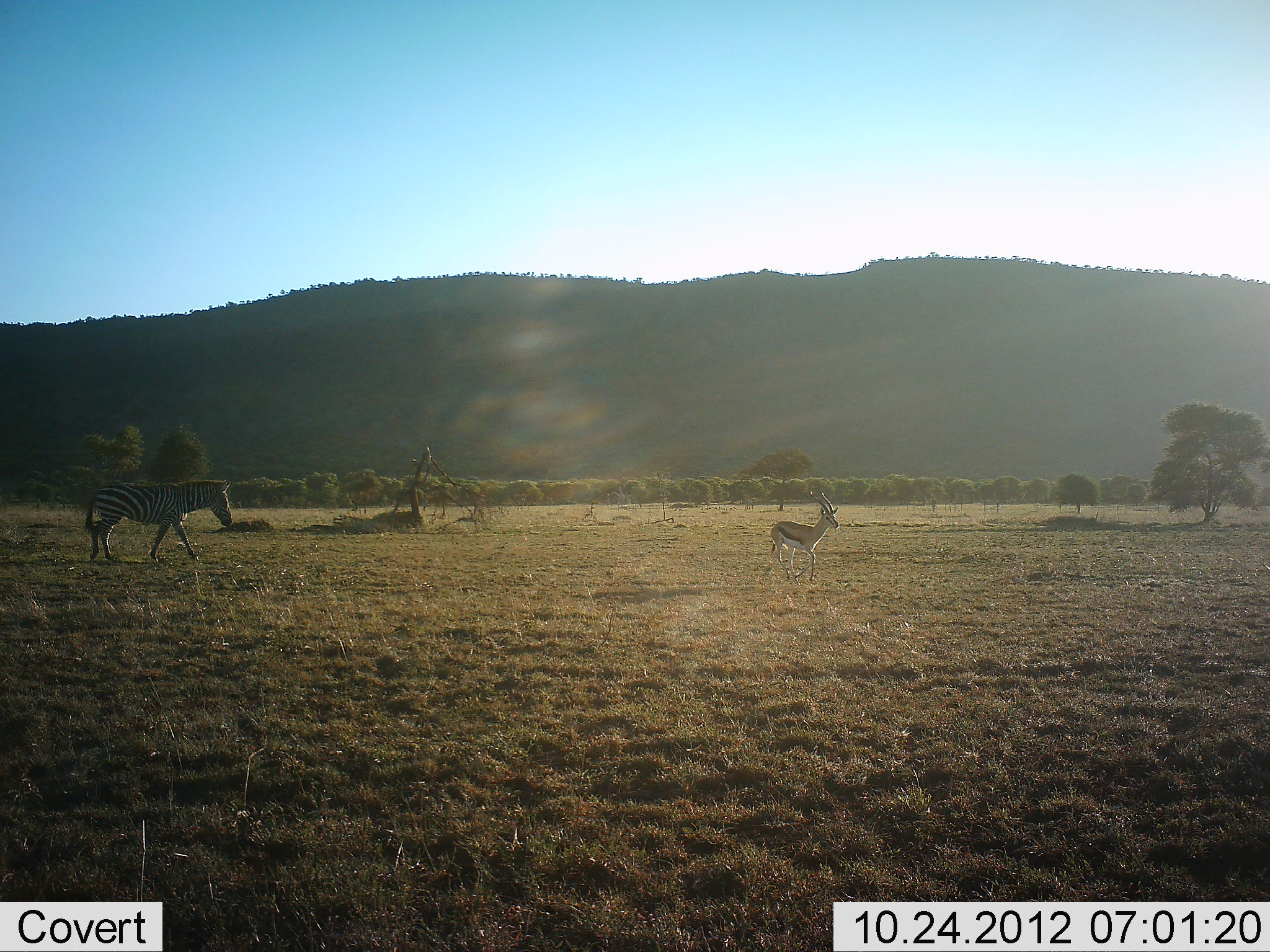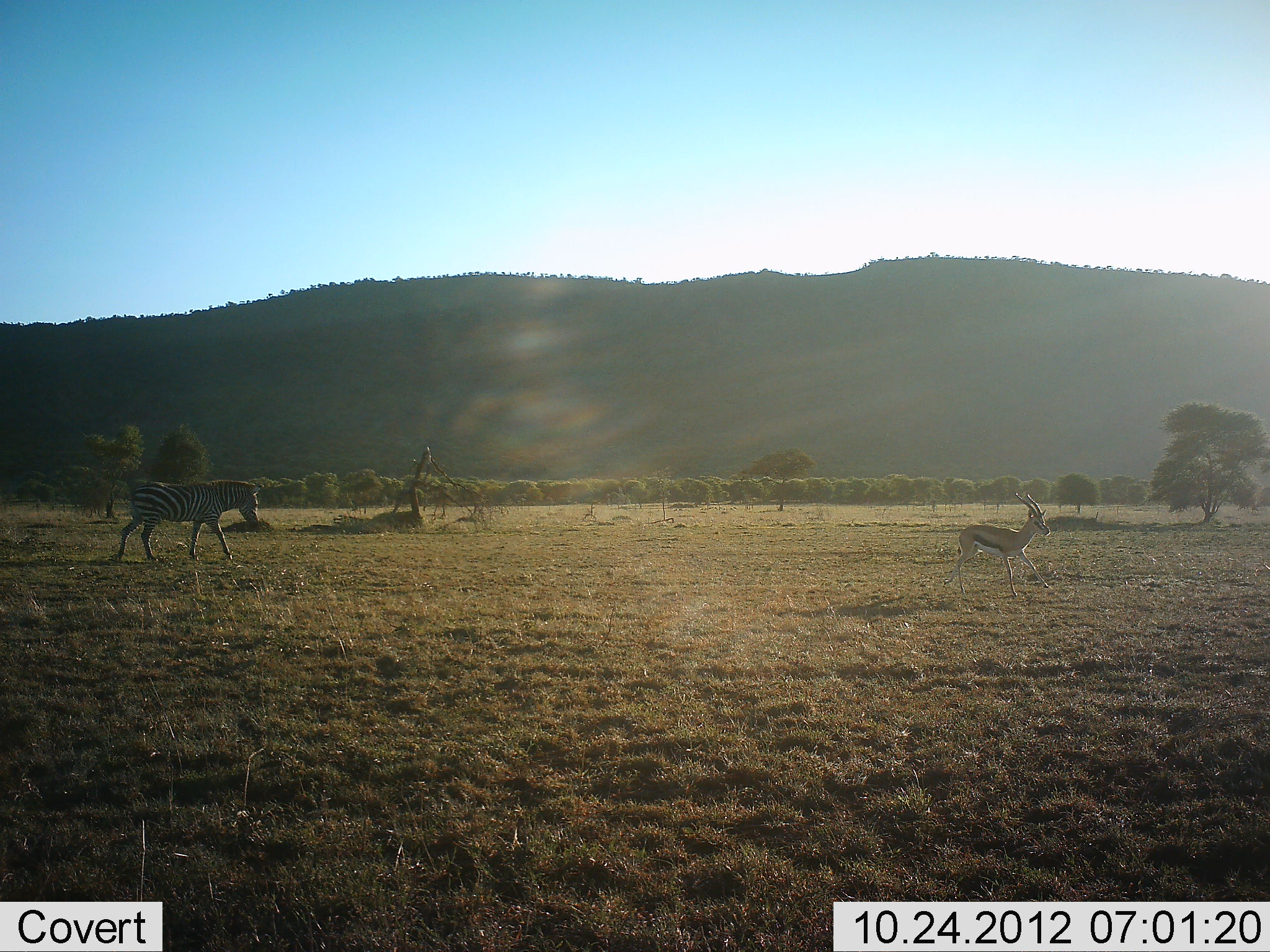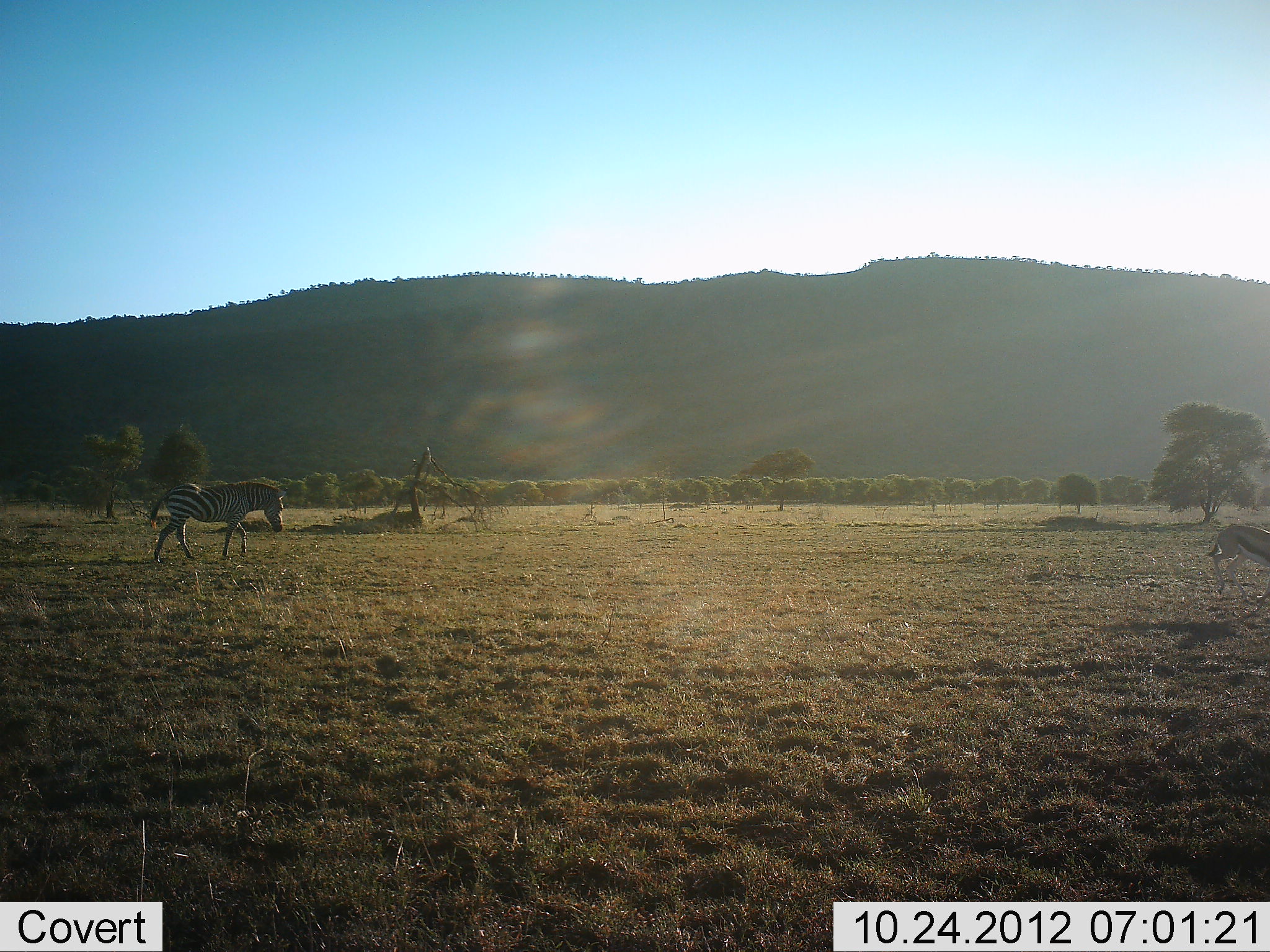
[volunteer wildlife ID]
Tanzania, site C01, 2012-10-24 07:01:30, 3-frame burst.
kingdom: Animalia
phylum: Chordata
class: Mammalia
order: Artiodactyla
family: Bovidae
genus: Eudorcas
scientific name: Eudorcas thomsonii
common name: thomson's gazelle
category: gazellethomsons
Gazellethomsons (thomson's gazelle) (Eudorcas thomsonii), count 1. Behavior (volunteer vote fractions): standing 10%, resting 0%, moving 100%, interacting 0%. Young present (vote fraction): 0%. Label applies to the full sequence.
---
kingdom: Animalia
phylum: Chordata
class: Mammalia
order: Perissodactyla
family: Equidae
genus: Equus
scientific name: Equus quagga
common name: plains zebra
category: zebra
Zebra (plains zebra) (Equus quagga), count 1. Behavior (volunteer vote fractions): standing 0%, resting 0%, moving 100%, interacting 0%. Young present (vote fraction): 0%. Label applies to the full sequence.